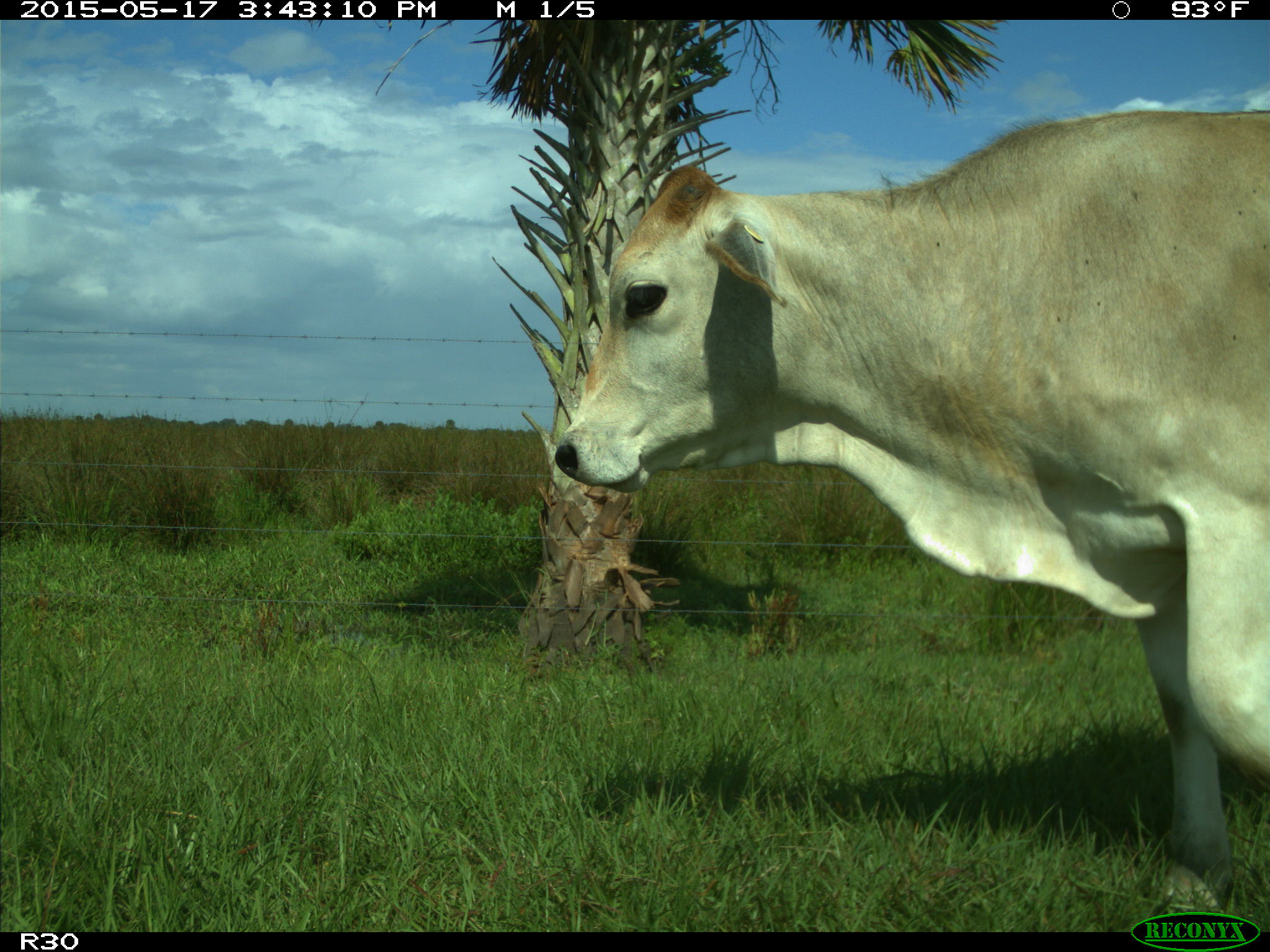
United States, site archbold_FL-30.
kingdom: Animalia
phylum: Chordata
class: Mammalia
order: Artiodactyla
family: Bovidae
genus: Bos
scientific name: Bos taurus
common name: domestic cow